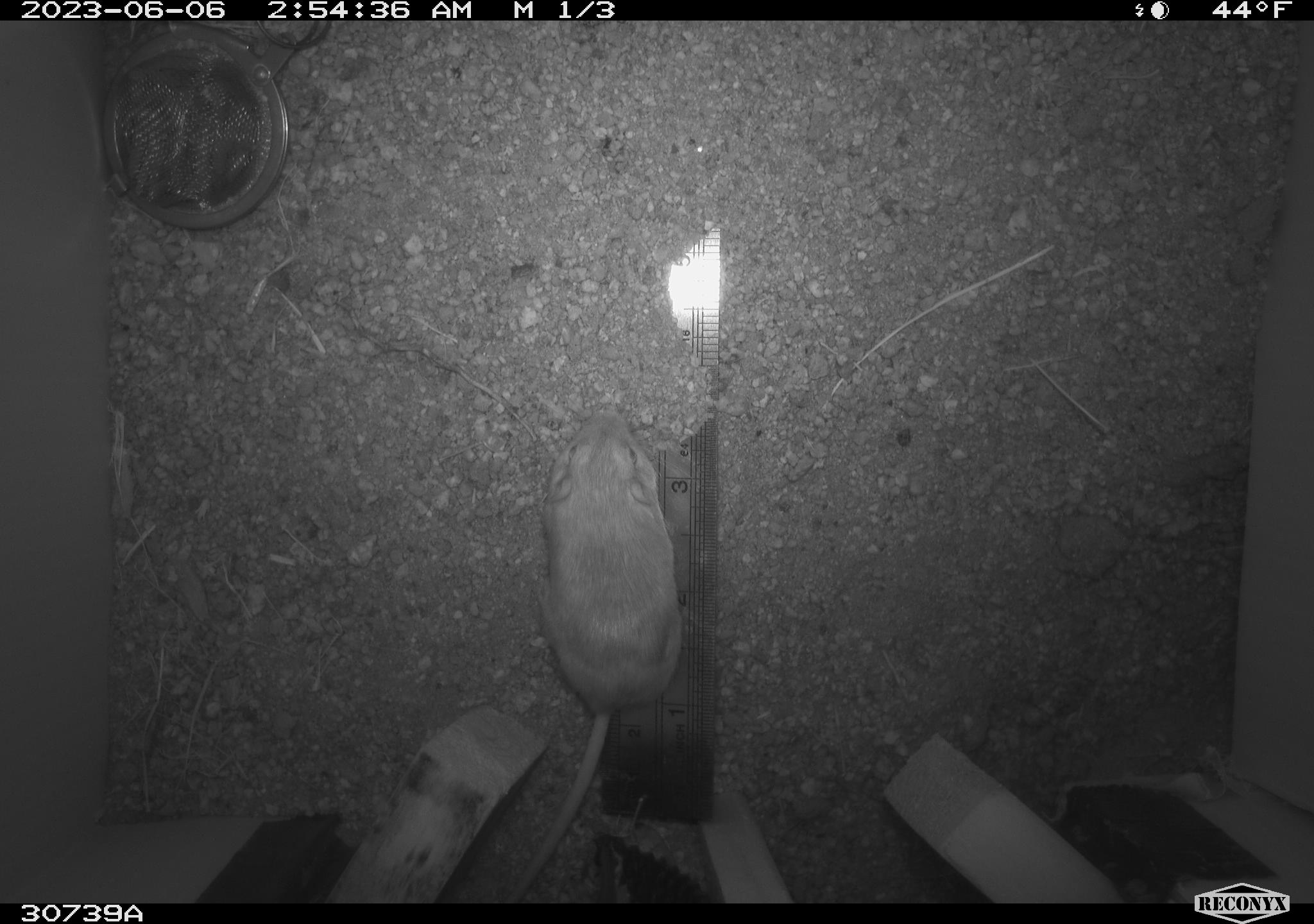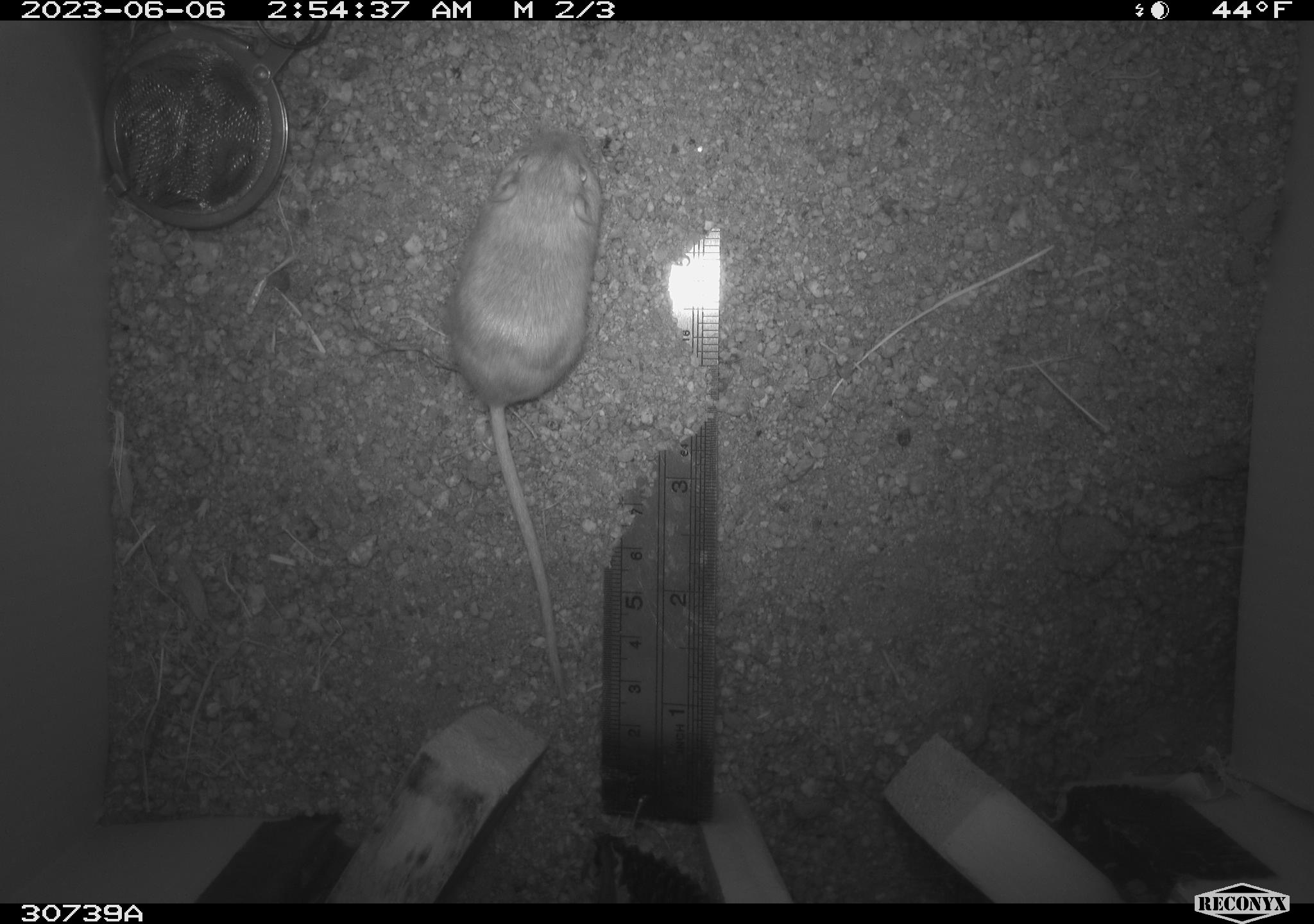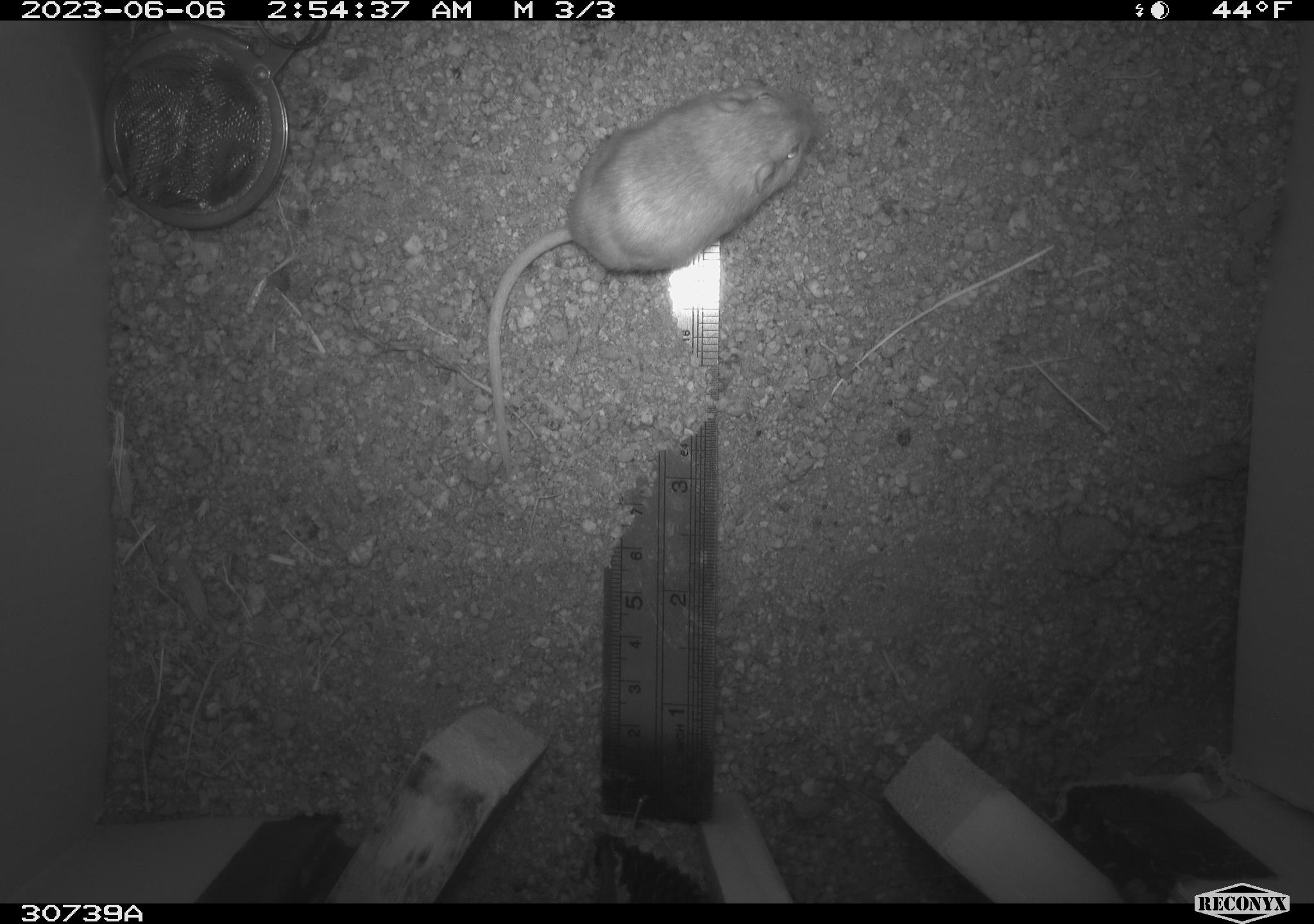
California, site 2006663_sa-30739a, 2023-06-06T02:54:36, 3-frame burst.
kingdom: Animalia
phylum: Chordata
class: Mammalia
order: Rodentia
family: Heteromyidae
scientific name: Heteromyidae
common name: kangaroo rats and pocket mice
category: heteromyidae family